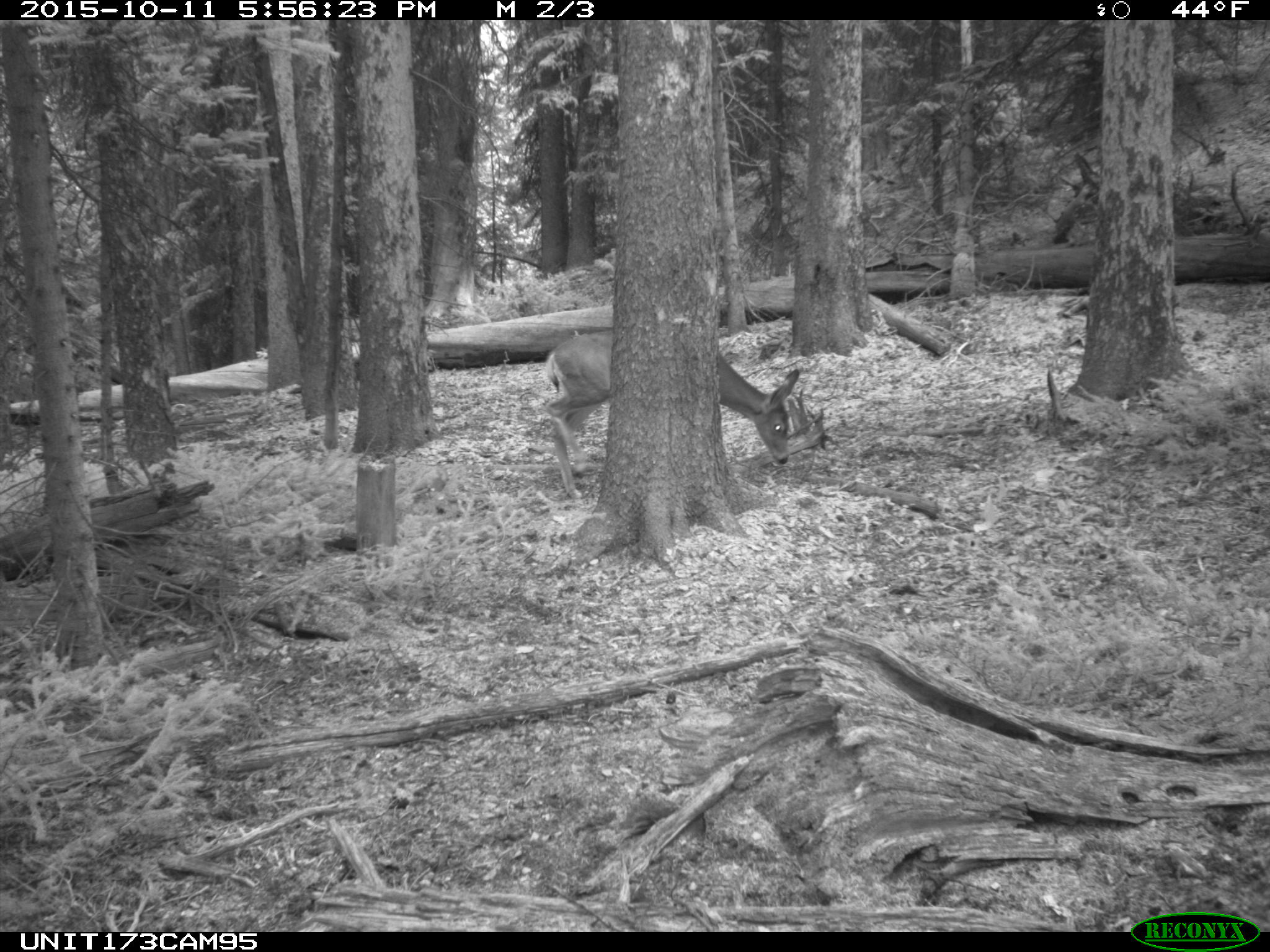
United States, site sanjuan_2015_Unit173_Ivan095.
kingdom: Animalia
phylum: Chordata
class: Mammalia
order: Artiodactyla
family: Cervidae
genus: Odocoileus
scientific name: Odocoileus hemionus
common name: mule deer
Odocoileus hemionus (mule deer).